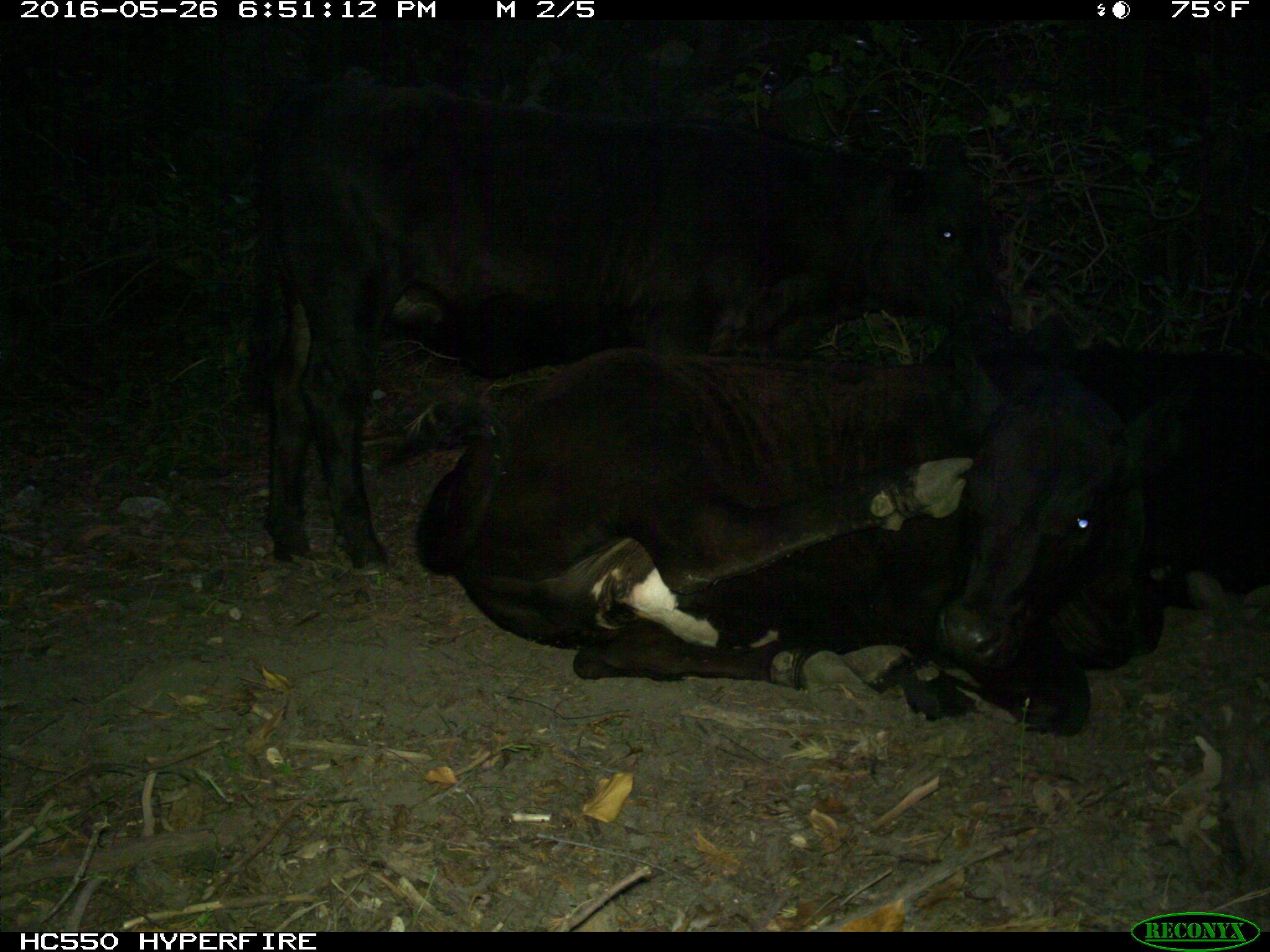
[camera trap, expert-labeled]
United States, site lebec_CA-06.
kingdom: Animalia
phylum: Chordata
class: Mammalia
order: Artiodactyla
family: Bovidae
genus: Bos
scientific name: Bos taurus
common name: domestic cow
Bos taurus (domestic cow).